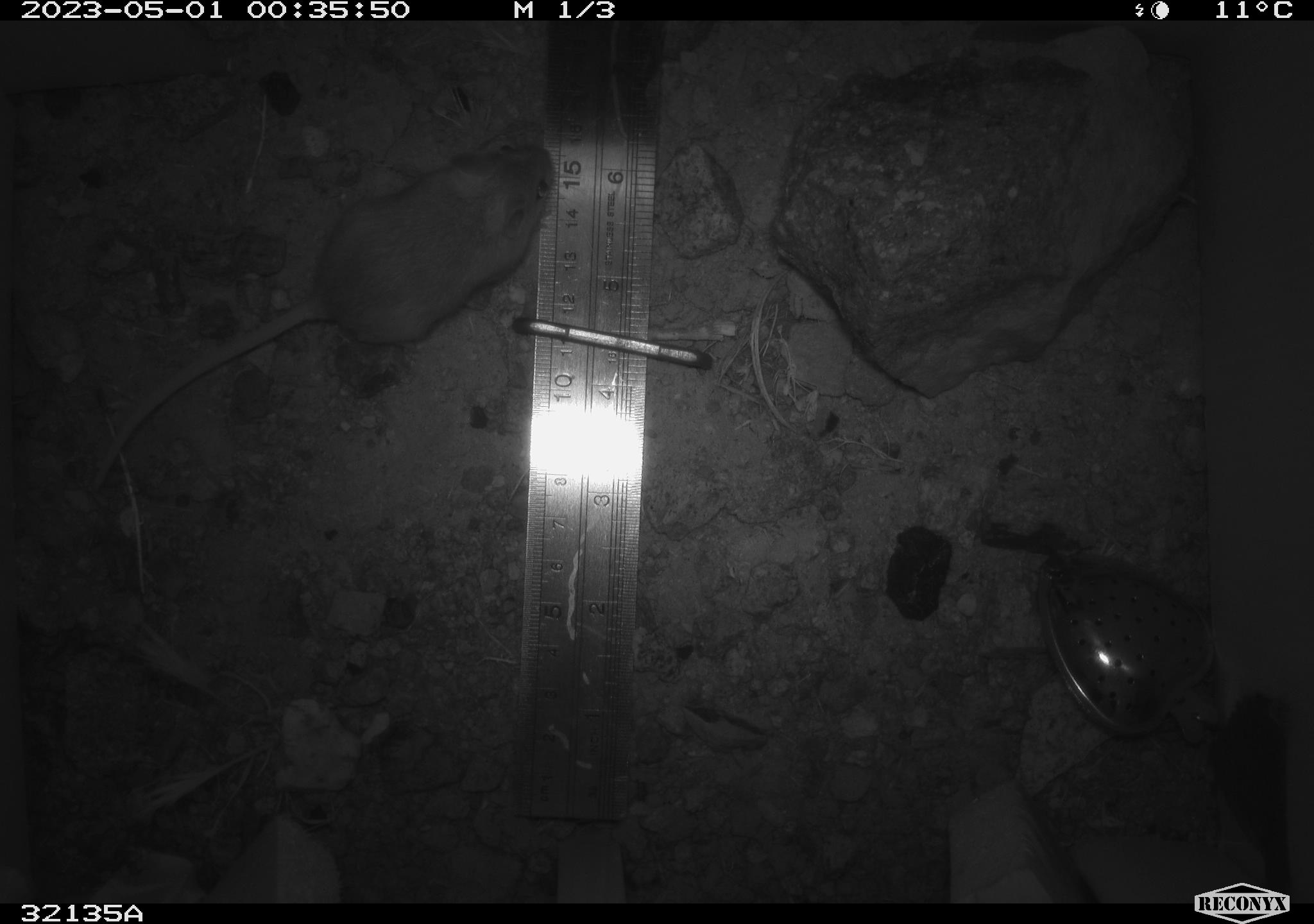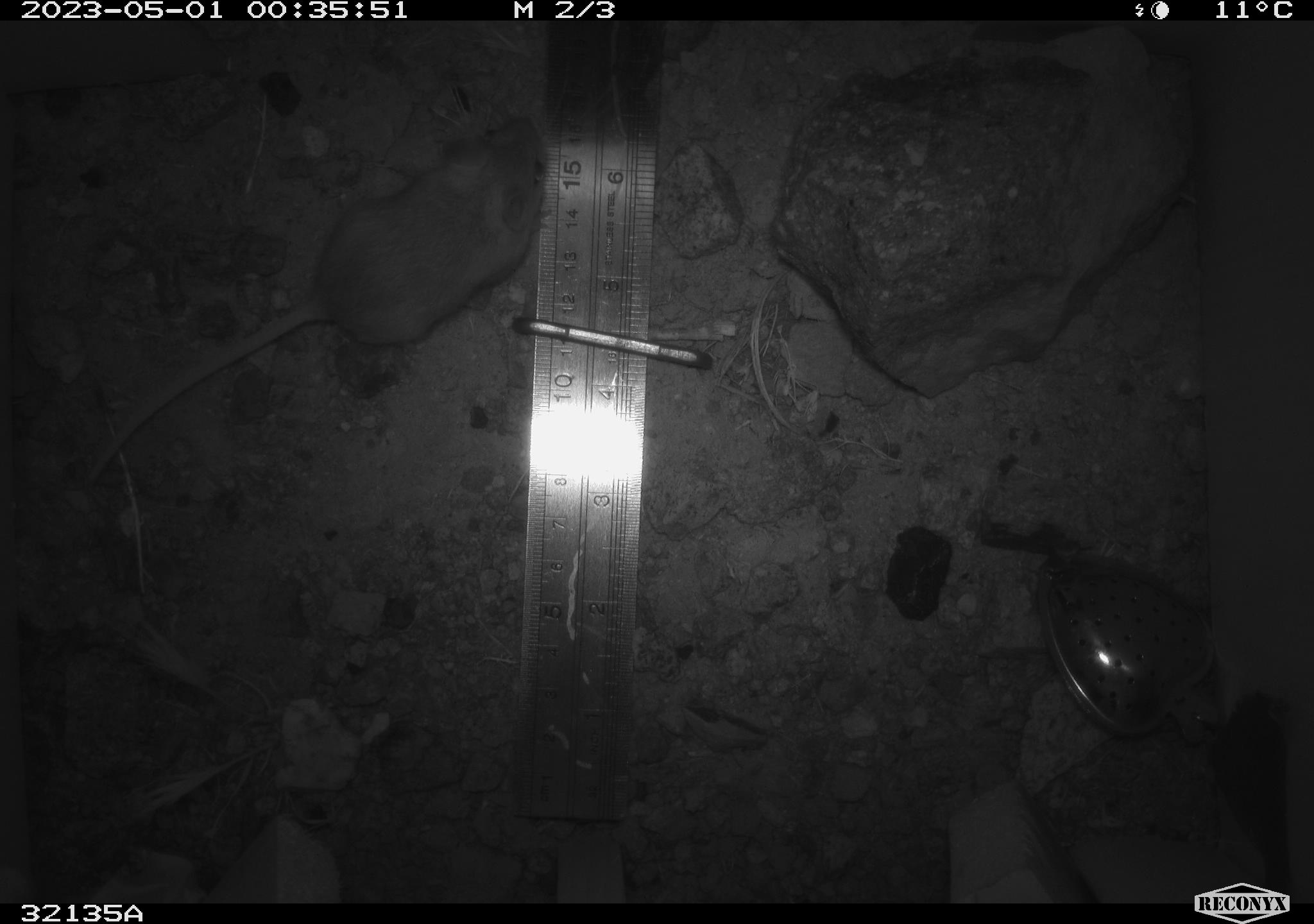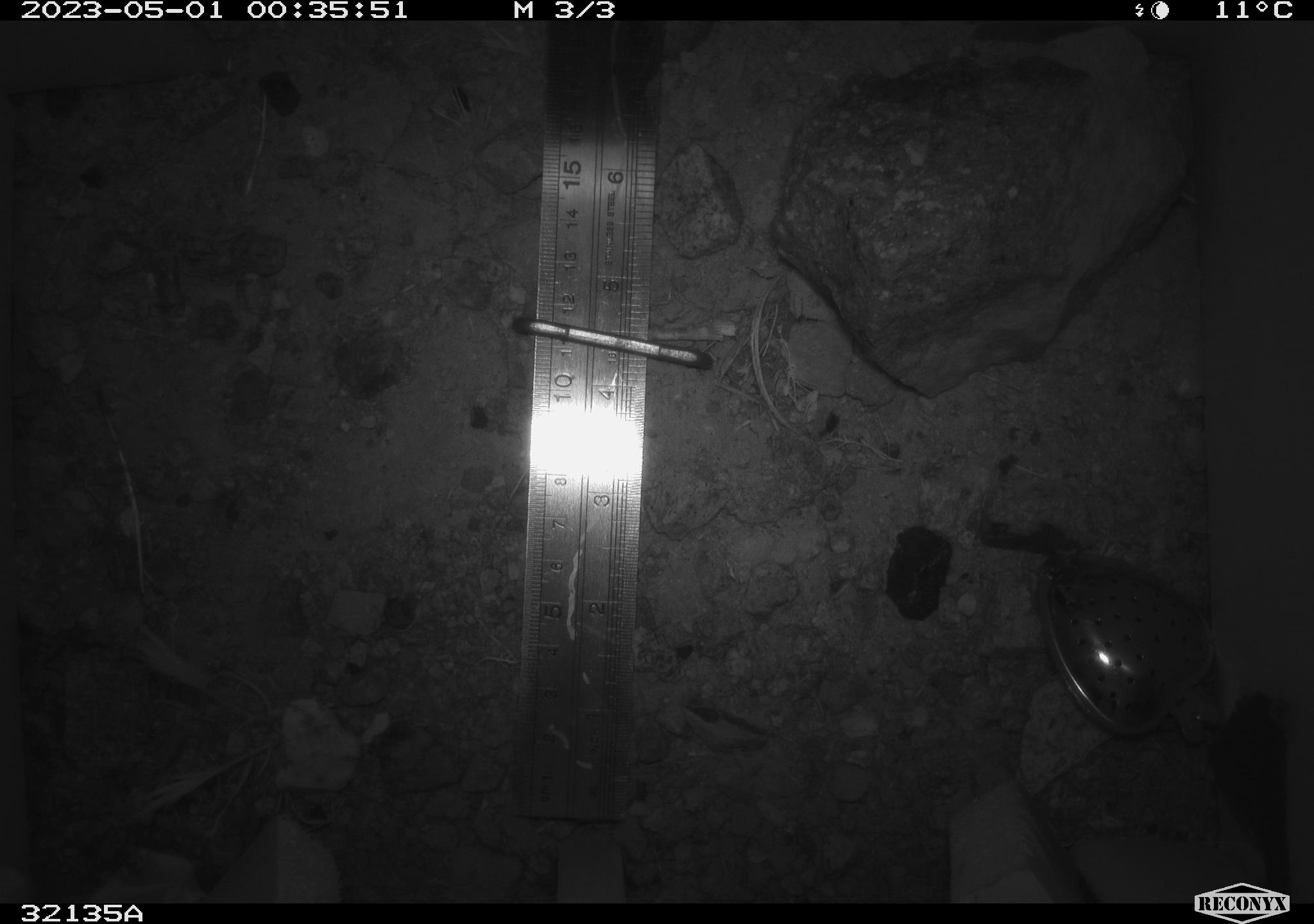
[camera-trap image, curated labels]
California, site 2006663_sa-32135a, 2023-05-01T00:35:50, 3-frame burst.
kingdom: Animalia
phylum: Chordata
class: Mammalia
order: Rodentia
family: Cricetidae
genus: Peromyscus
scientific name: Peromyscus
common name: deer mice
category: peromyscus species